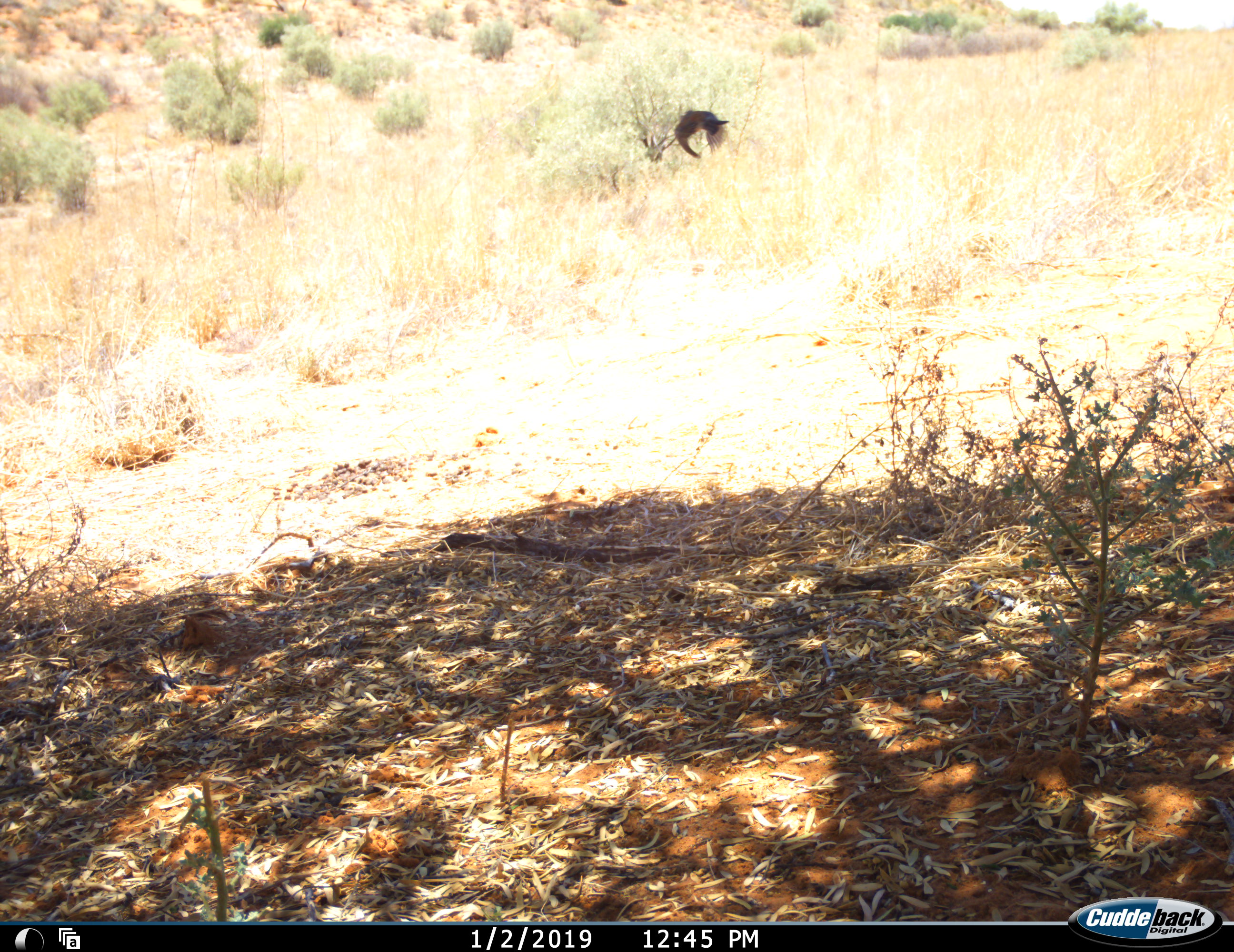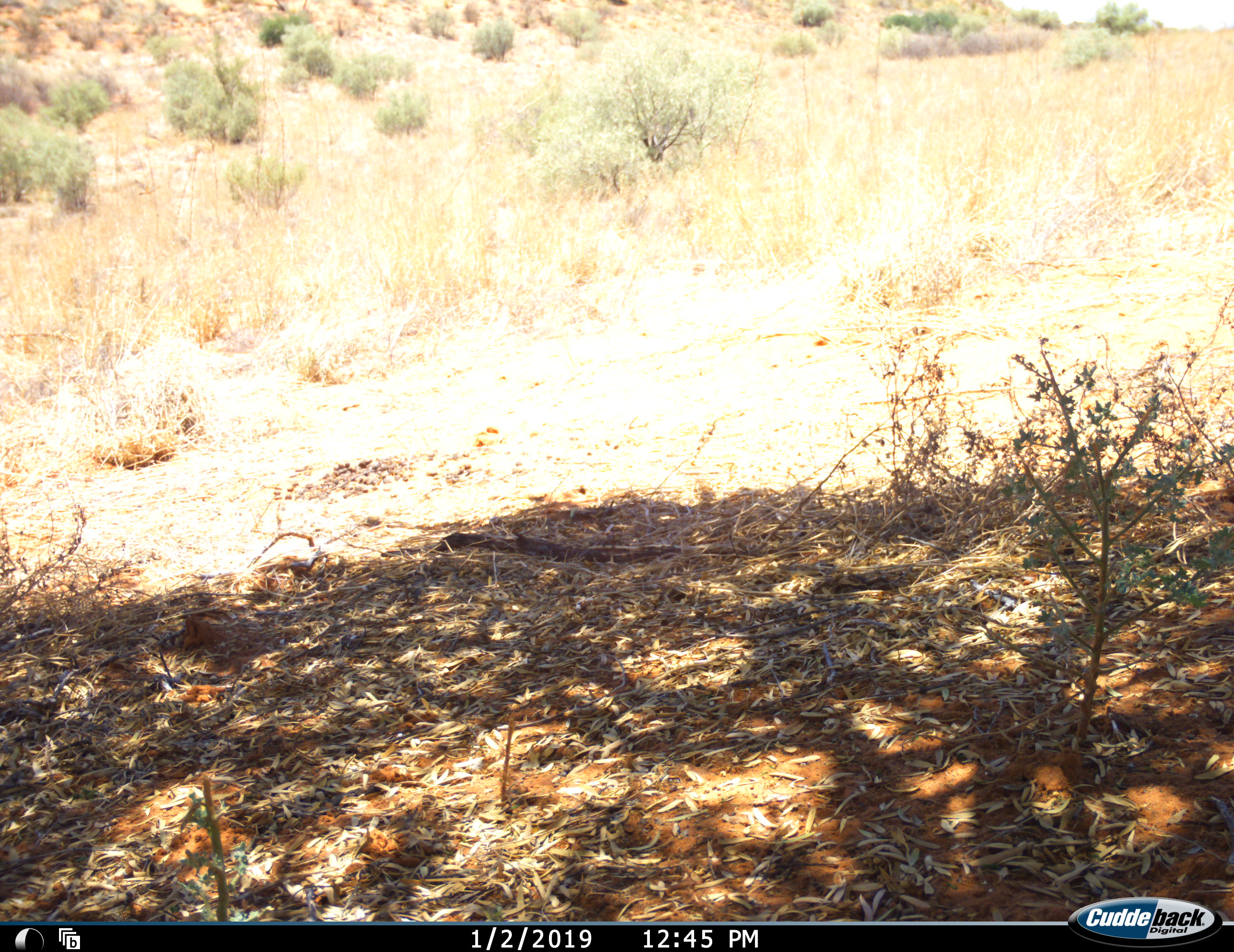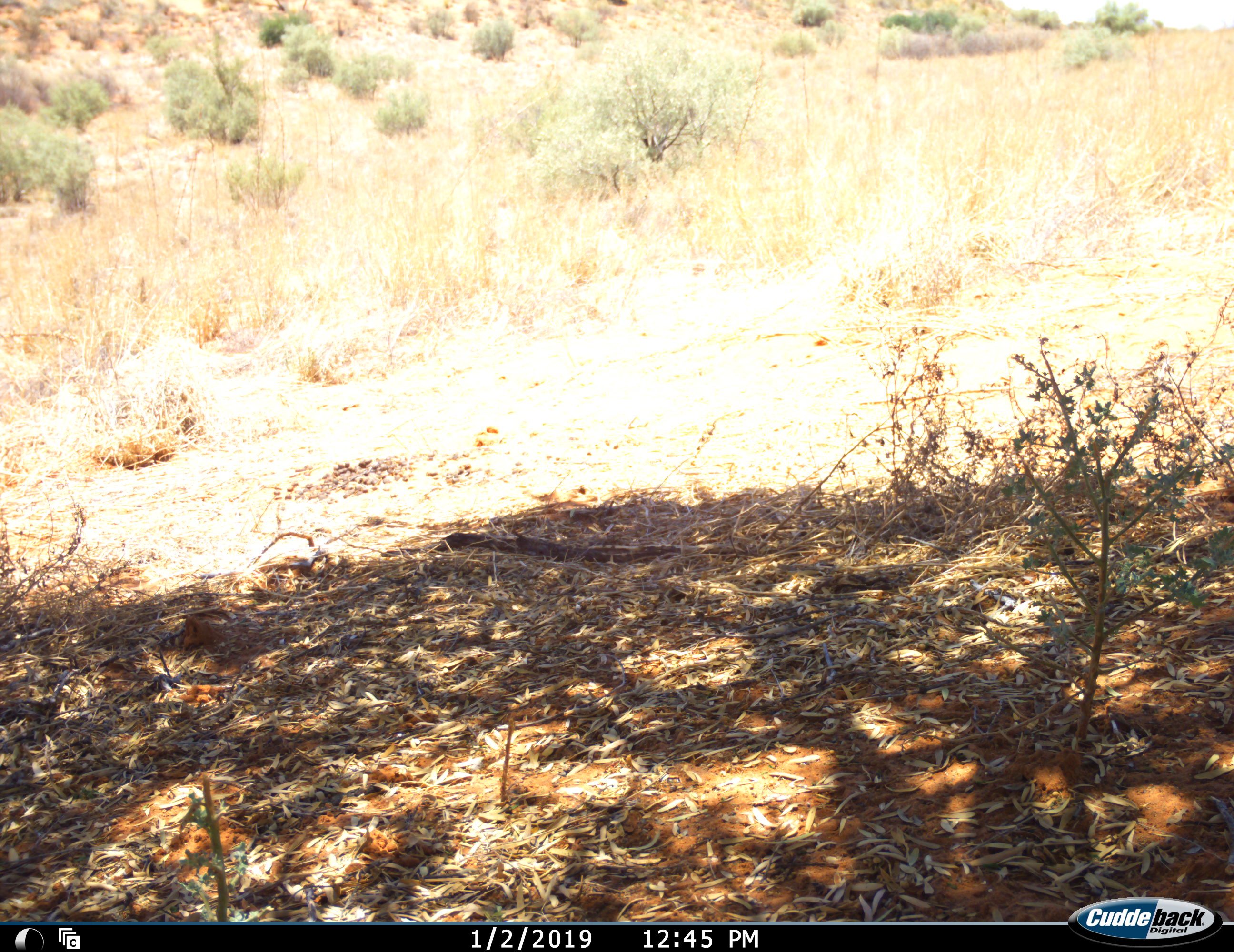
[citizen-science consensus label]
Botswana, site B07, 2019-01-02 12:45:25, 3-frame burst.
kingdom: Animalia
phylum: Chordata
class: Aves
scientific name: Aves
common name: bird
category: birdother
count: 1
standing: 0%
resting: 0%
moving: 100%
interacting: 0%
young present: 0%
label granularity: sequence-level